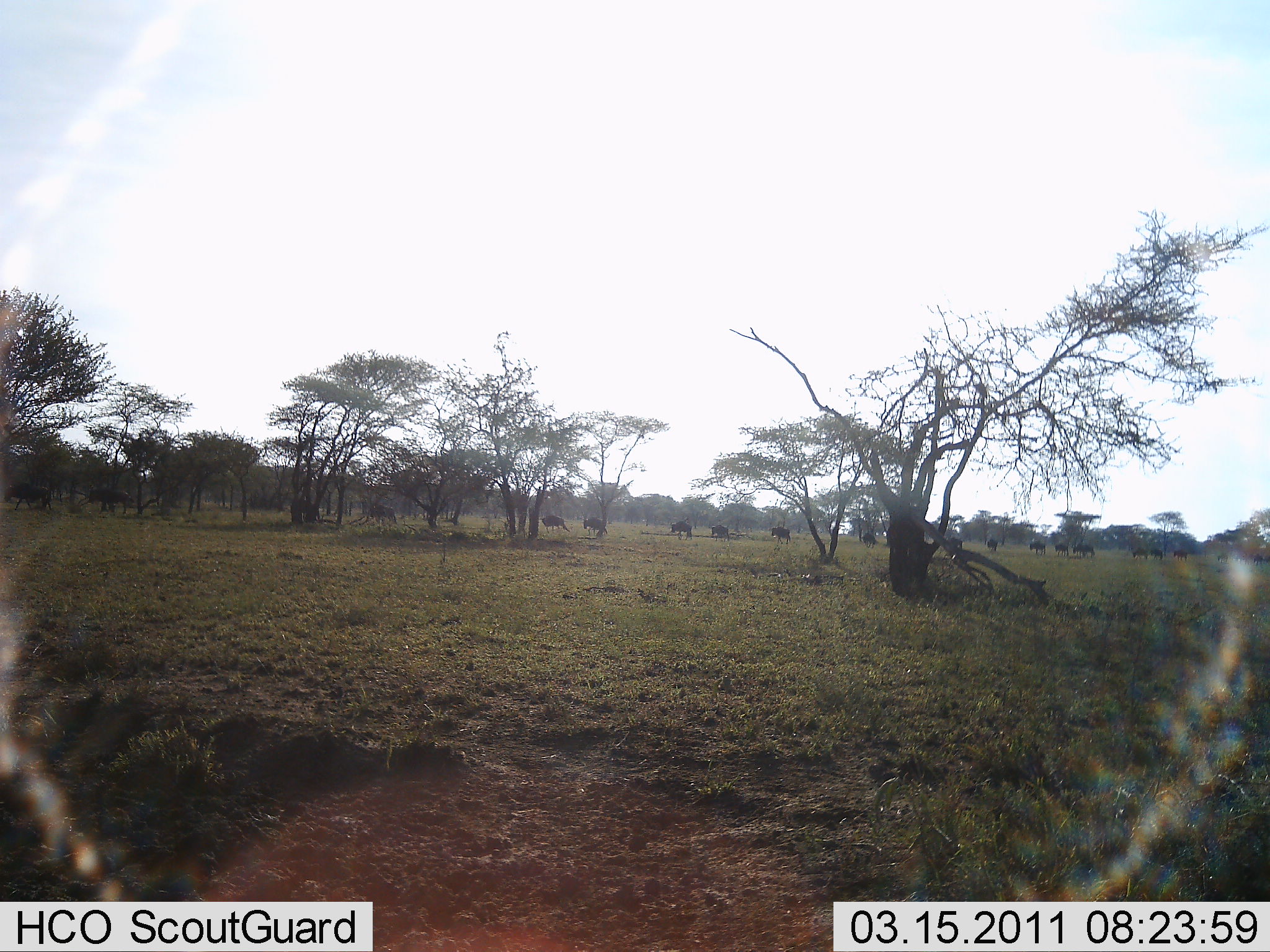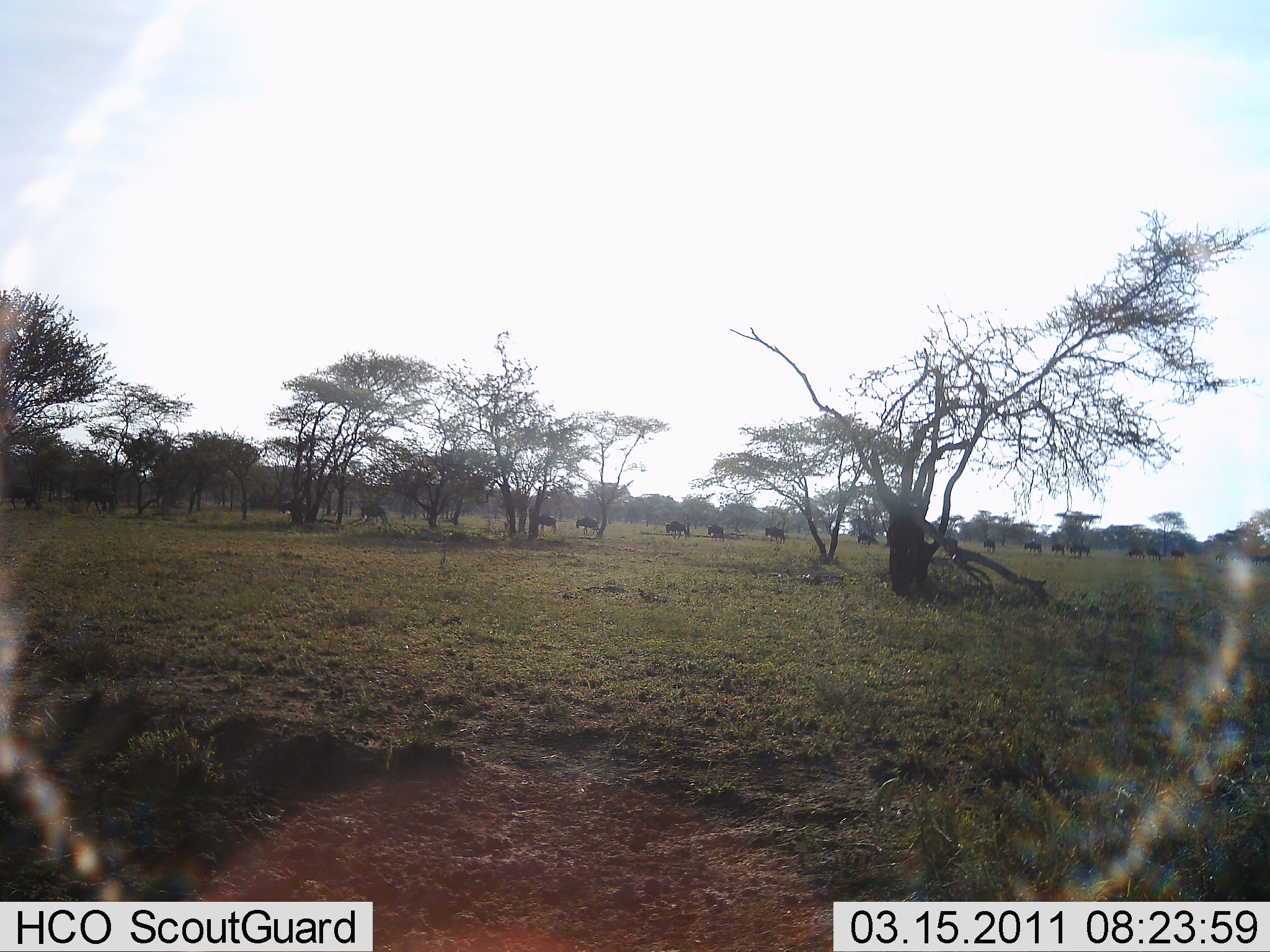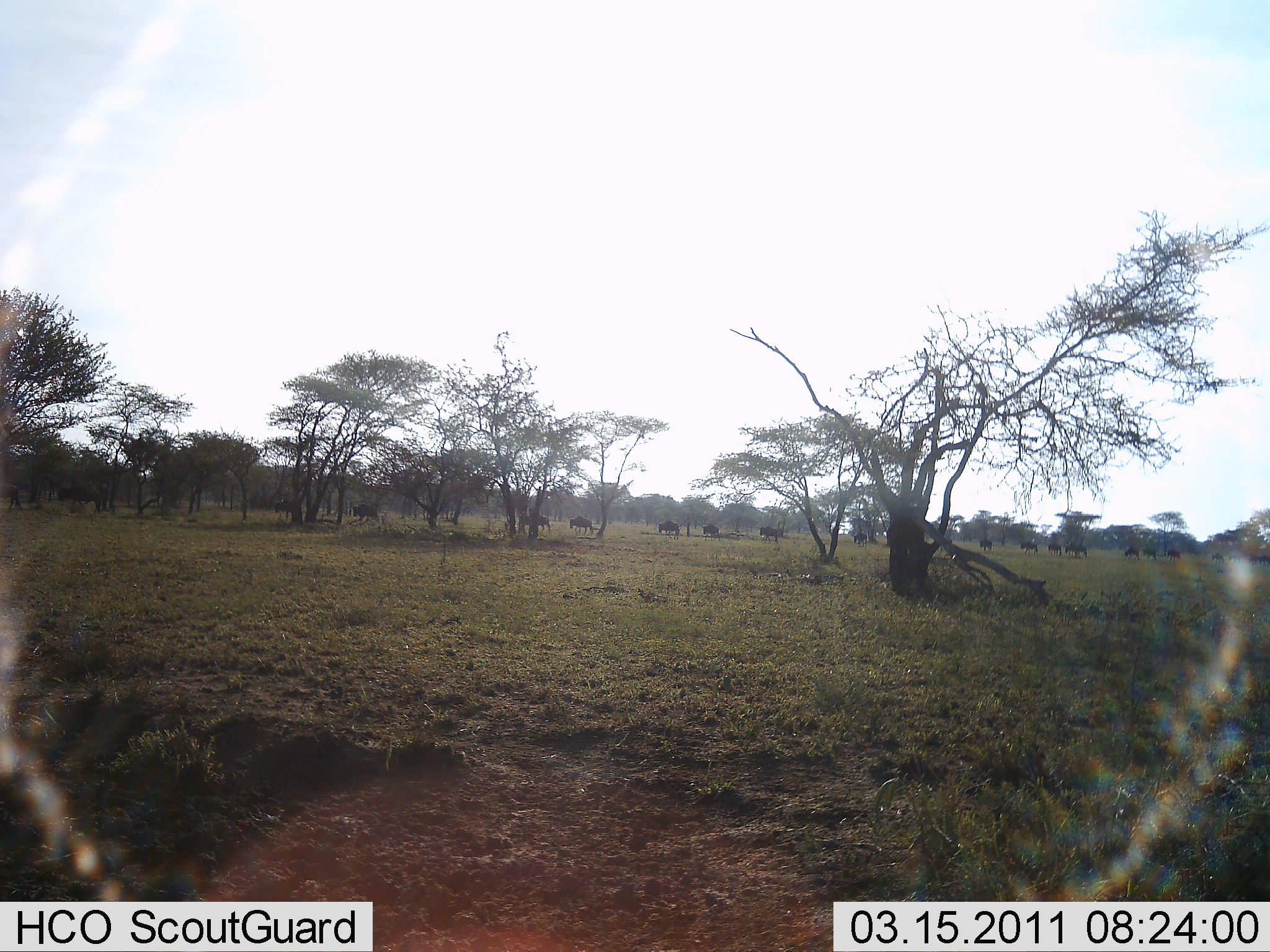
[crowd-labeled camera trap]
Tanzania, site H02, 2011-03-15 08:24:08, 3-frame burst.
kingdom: Animalia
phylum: Chordata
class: Mammalia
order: Artiodactyla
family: Bovidae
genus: Connochaetes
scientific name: Connochaetes taurinus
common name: blue wildebeest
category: wildebeest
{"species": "wildebeest (blue wildebeest) (Connochaetes taurinus)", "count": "11-50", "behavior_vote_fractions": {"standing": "10%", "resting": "0%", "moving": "80%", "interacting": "0%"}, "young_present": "0%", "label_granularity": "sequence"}